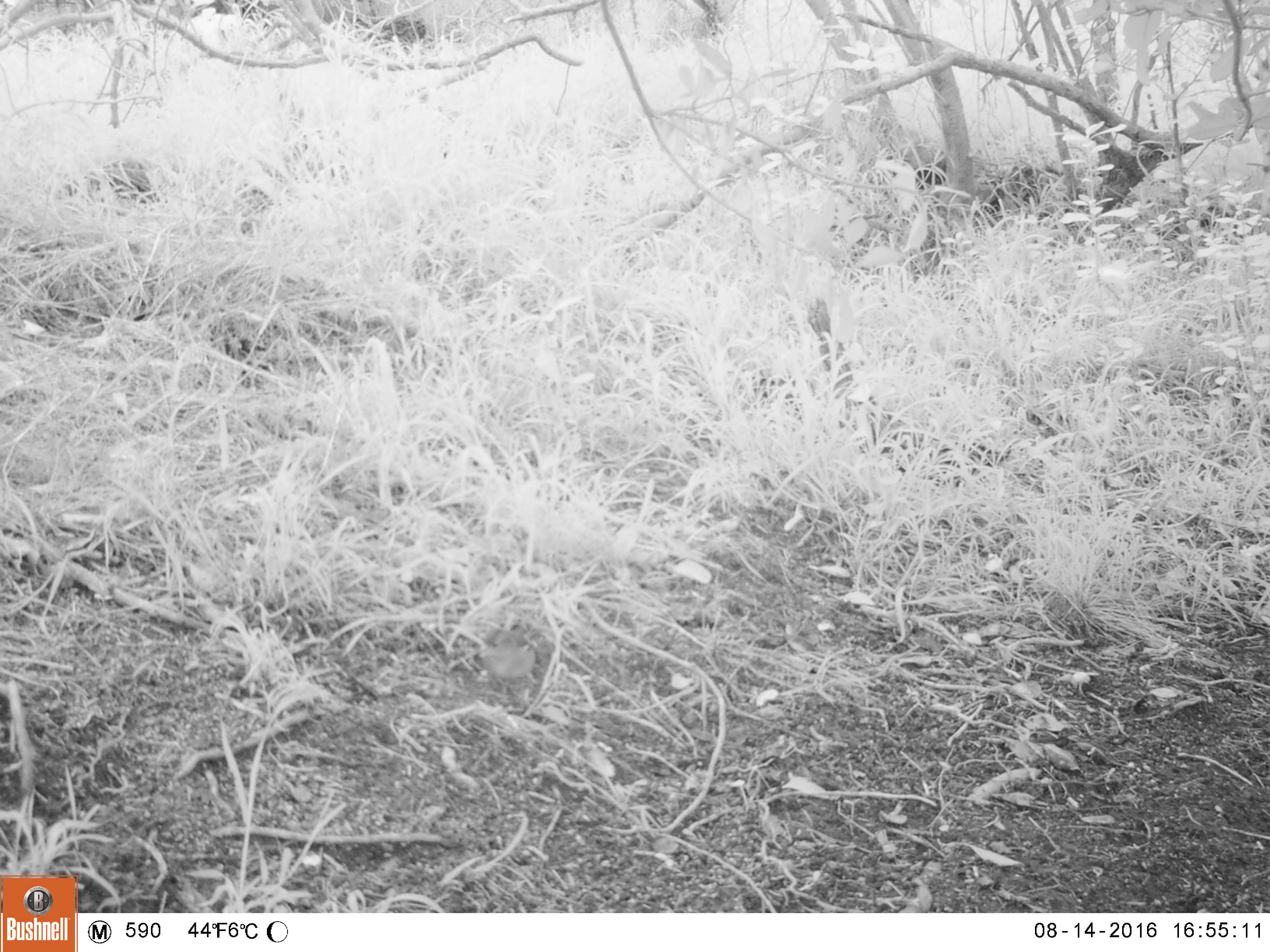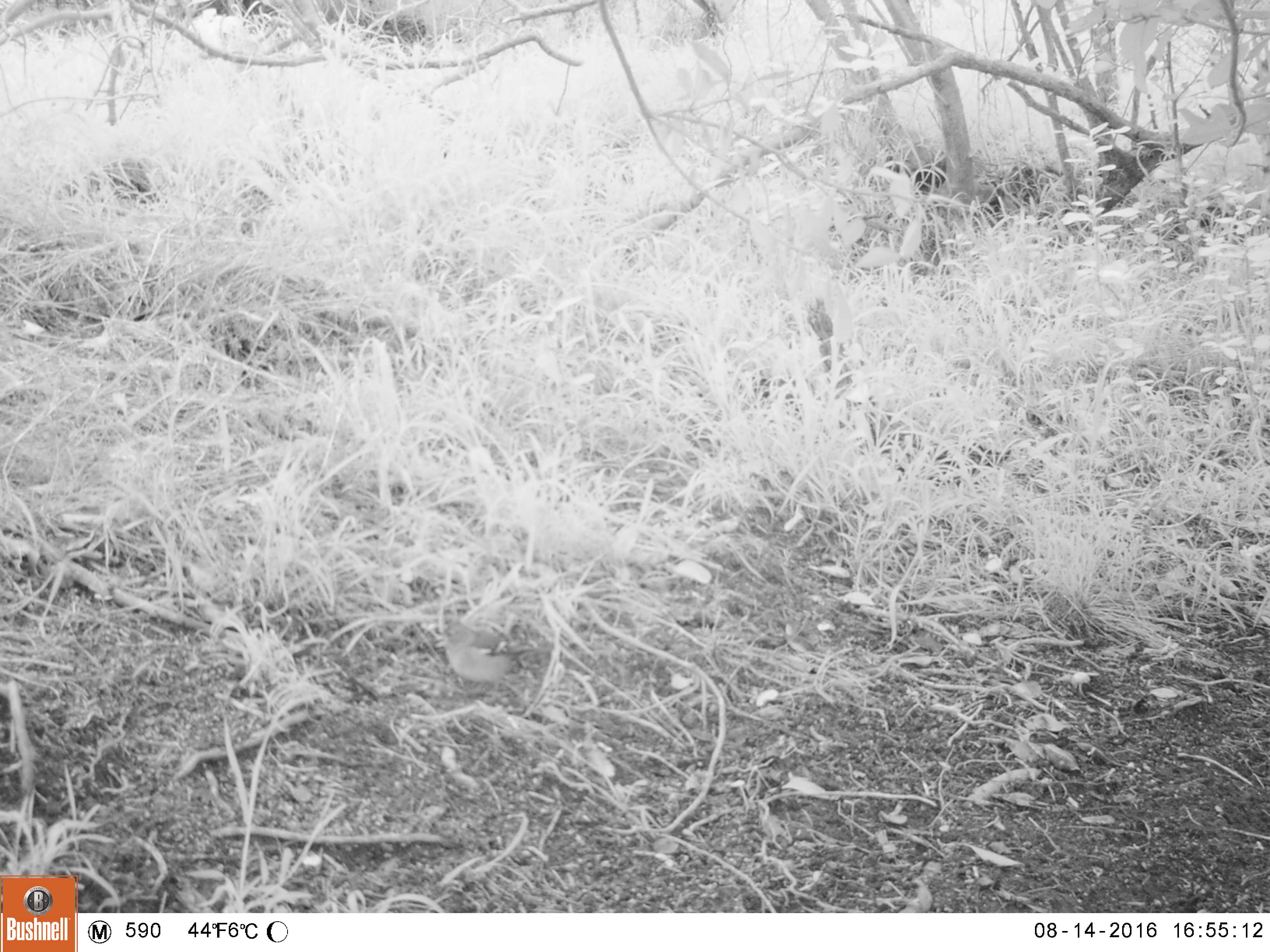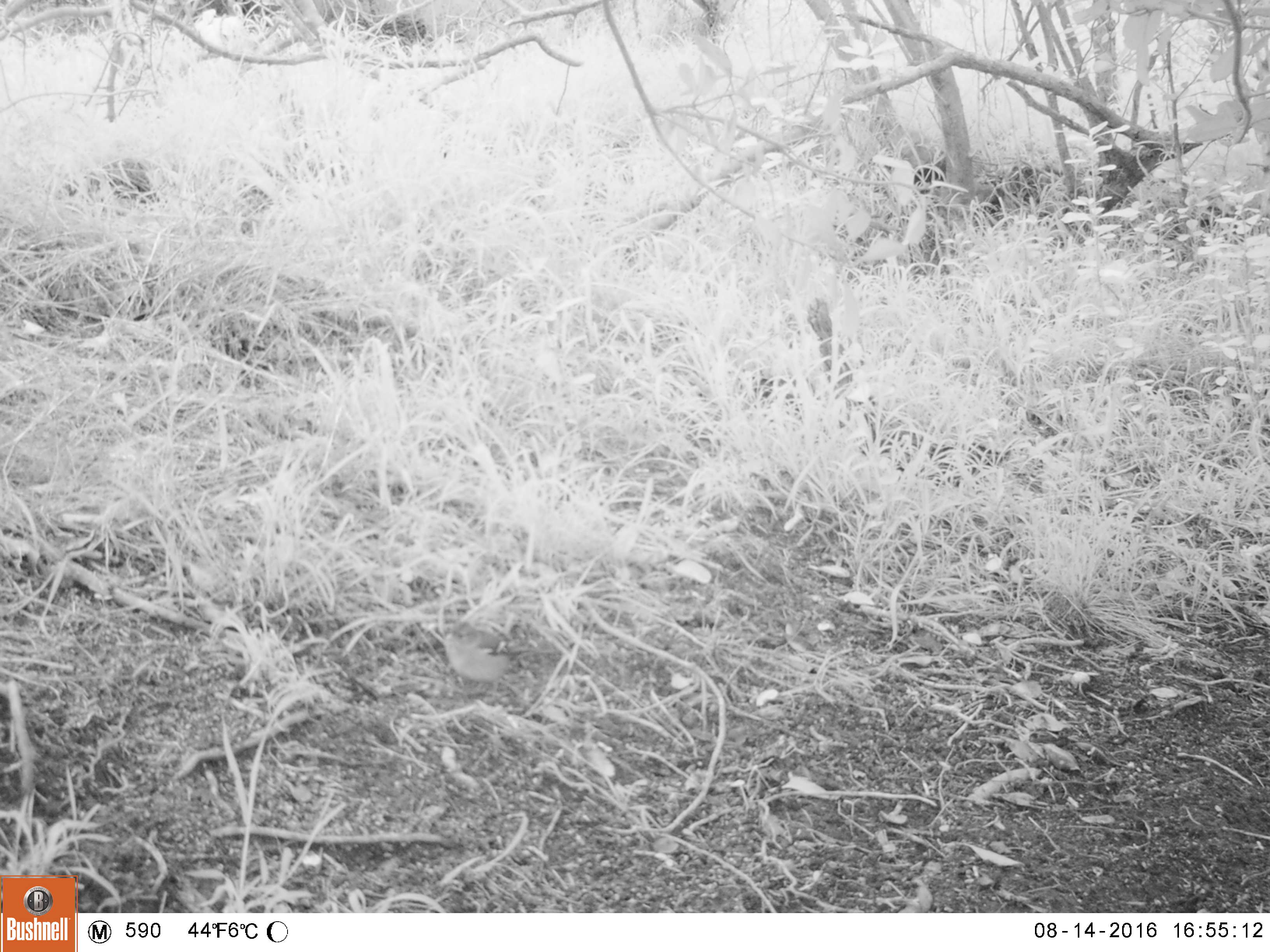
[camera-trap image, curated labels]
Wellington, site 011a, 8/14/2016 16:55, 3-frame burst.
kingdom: Animalia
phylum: Chordata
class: Aves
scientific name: Aves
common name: bird